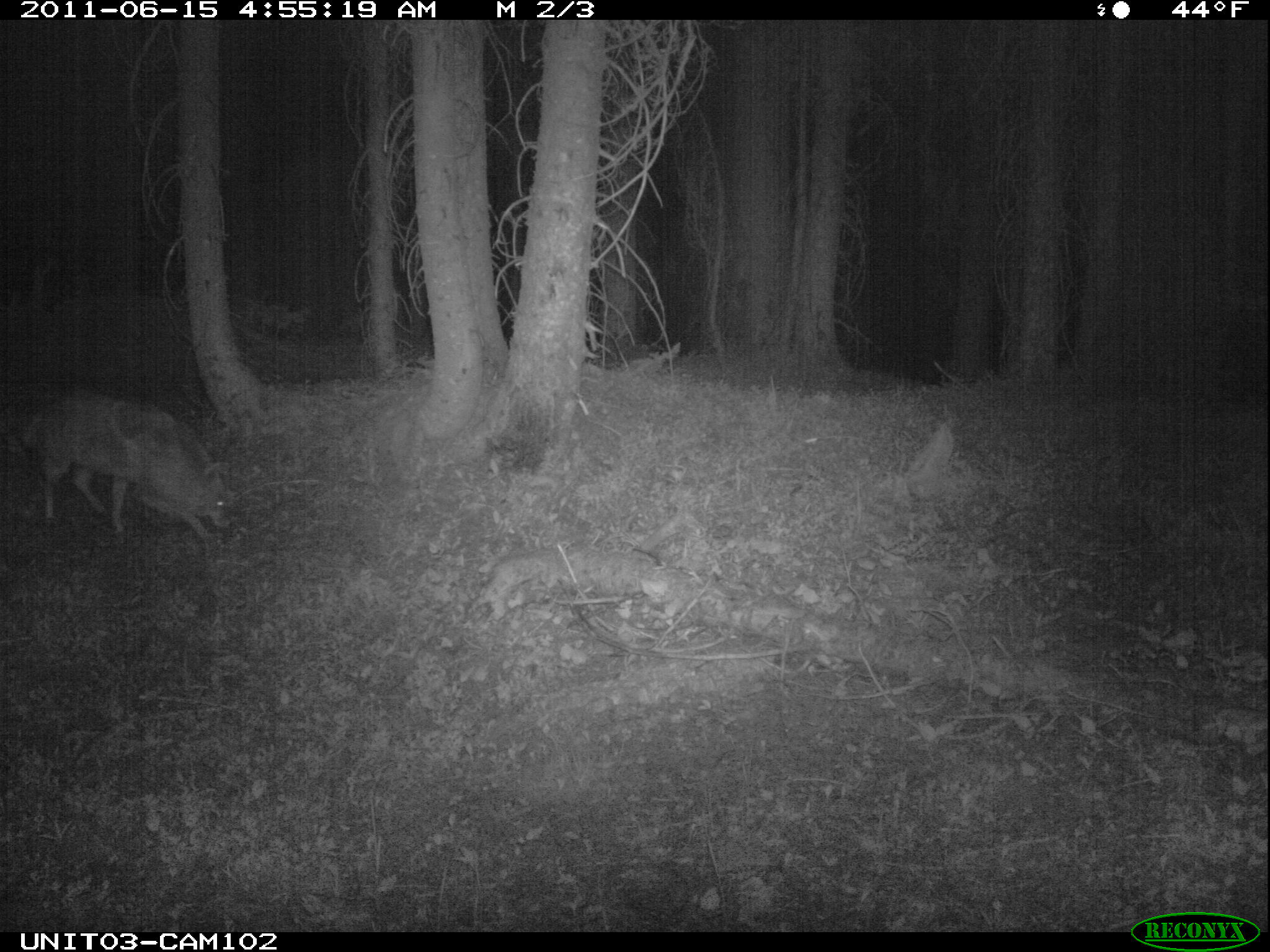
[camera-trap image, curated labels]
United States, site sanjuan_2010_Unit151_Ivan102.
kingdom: Animalia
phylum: Chordata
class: Mammalia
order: Carnivora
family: Canidae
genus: Canis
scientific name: Canis latrans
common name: coyote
Canis latrans (coyote).